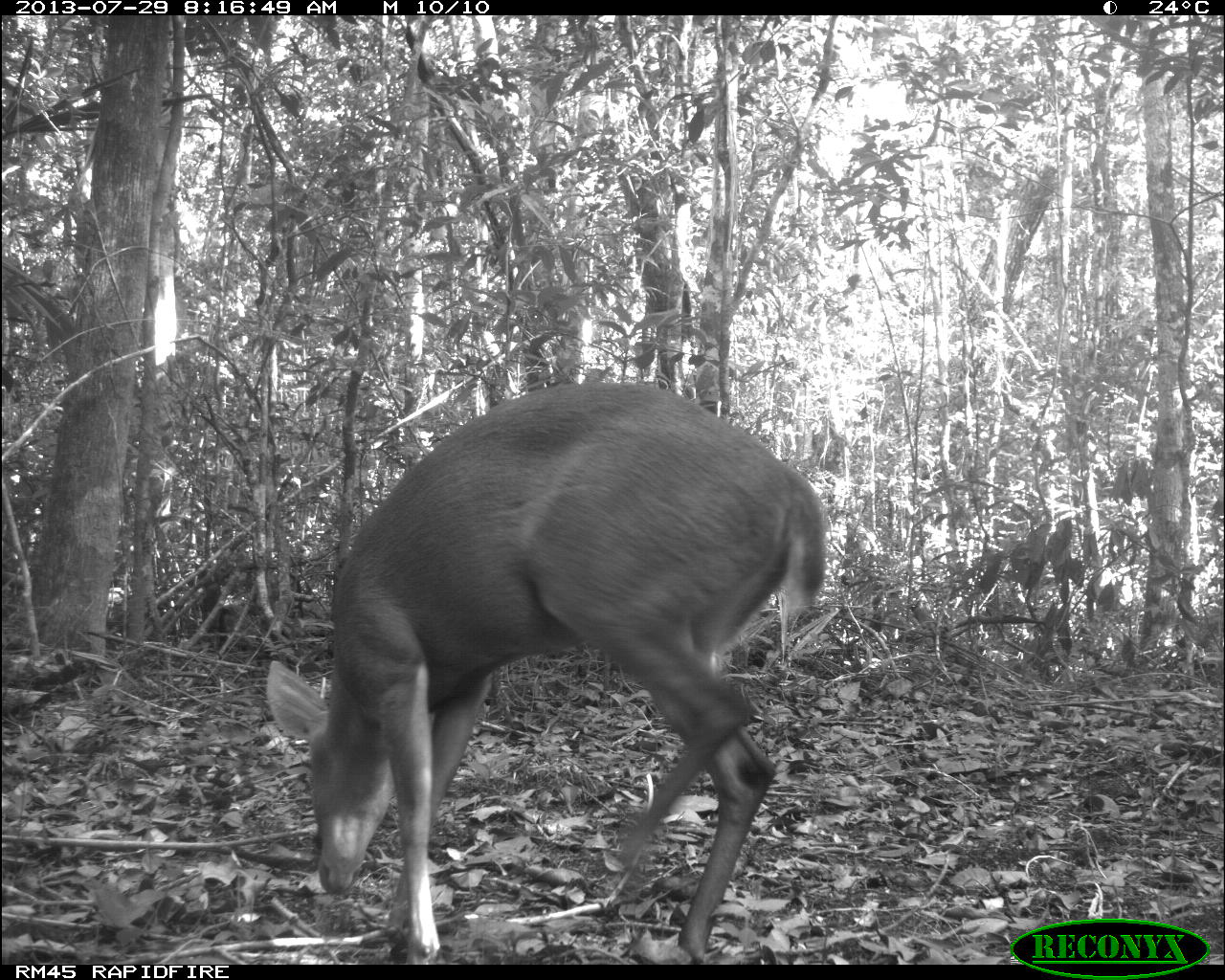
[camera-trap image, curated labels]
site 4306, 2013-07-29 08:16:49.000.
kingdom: Animalia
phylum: Chordata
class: Mammalia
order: Artiodactyla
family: Cervidae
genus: Mazama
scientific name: Mazama temama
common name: central american red brocket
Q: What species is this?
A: Mazama temama (central american red brocket).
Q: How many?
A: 1.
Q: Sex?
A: Male.